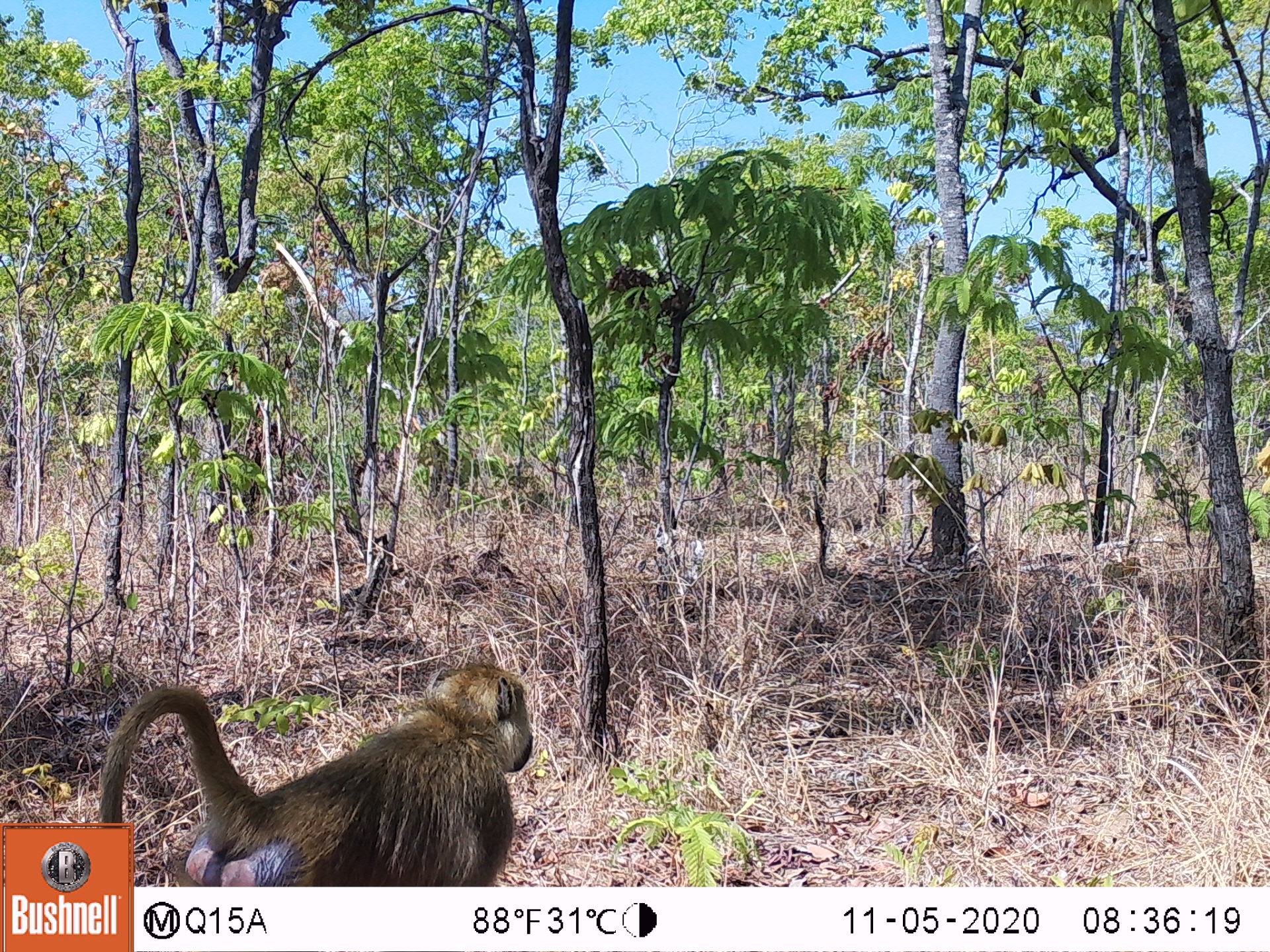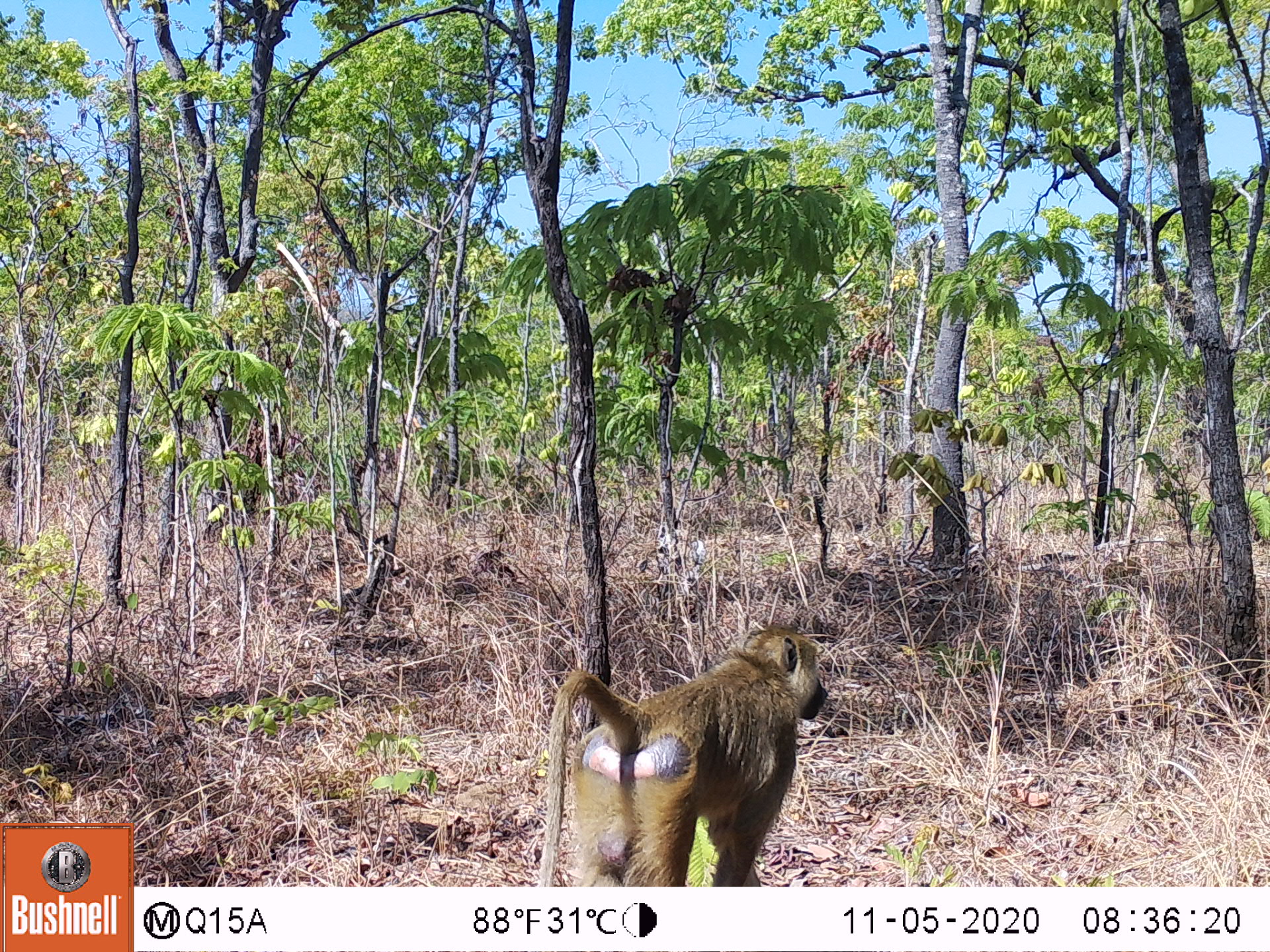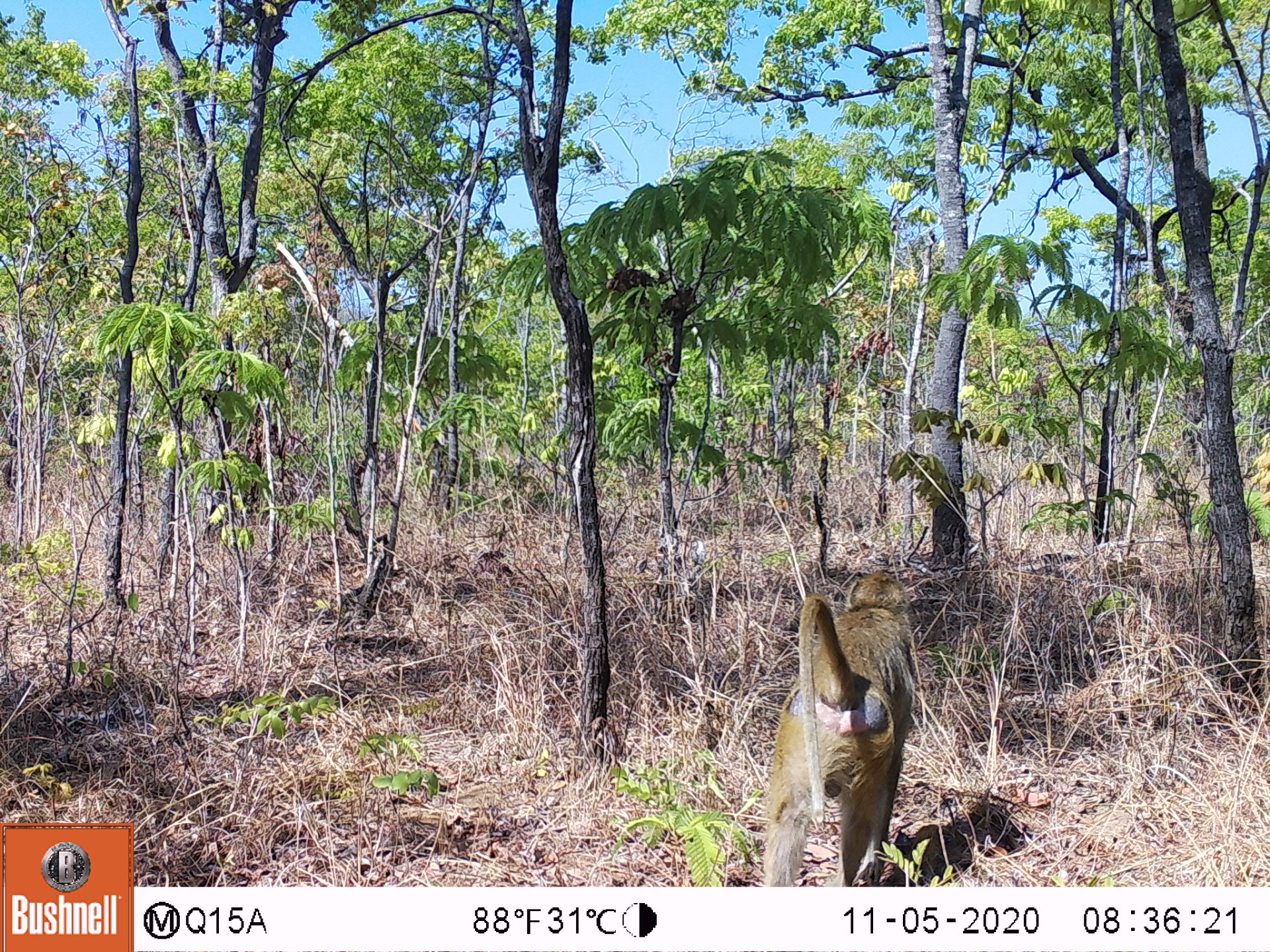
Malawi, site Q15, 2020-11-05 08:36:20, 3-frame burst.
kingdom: Animalia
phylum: Chordata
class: Mammalia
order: Primates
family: Cercopithecidae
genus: Papio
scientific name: Papio cynocephalus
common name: yellow baboon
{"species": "yellow baboon (Papio cynocephalus)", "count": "1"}